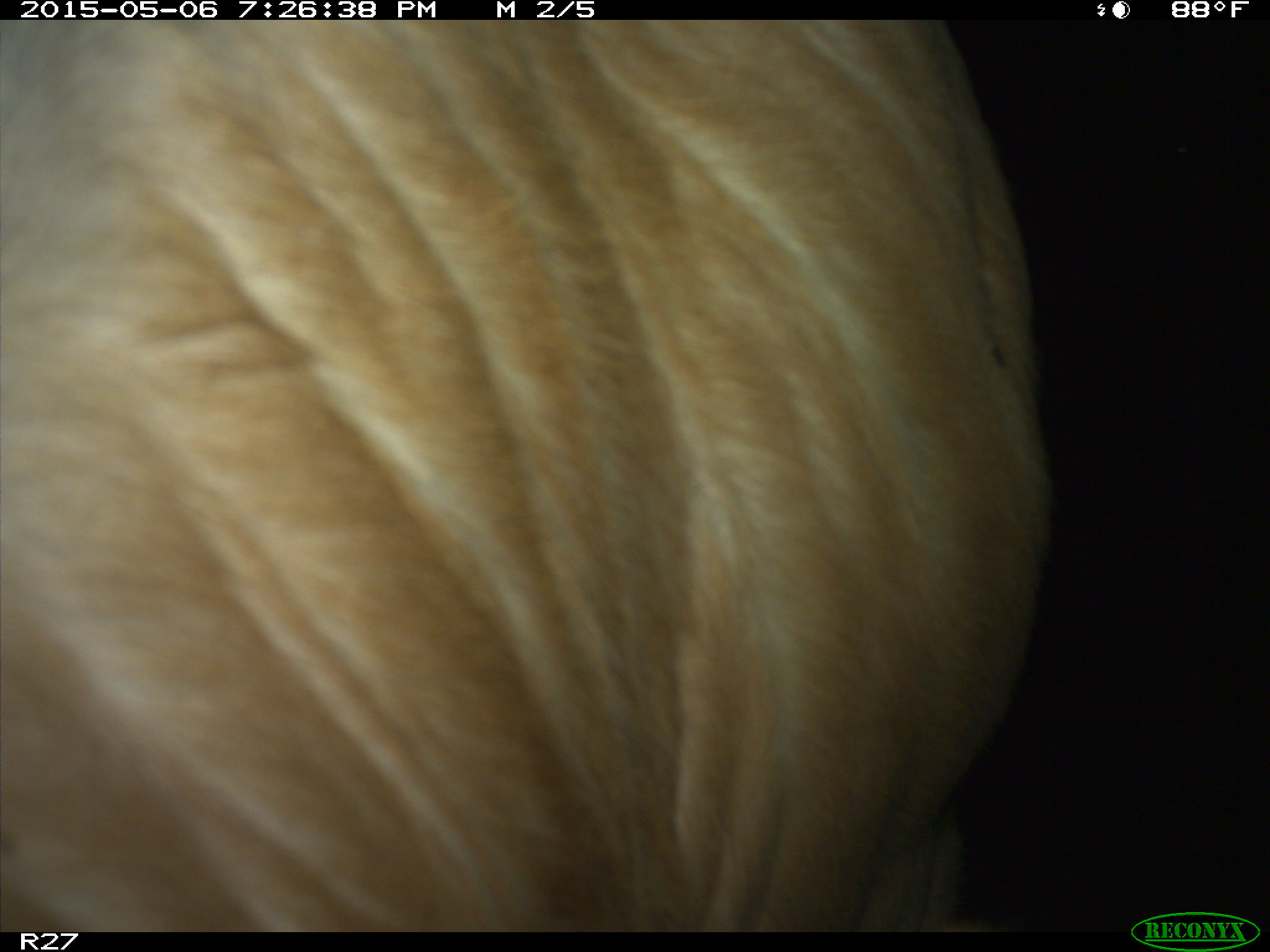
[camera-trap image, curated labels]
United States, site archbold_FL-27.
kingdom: Animalia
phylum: Chordata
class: Mammalia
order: Artiodactyla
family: Bovidae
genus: Bos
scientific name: Bos taurus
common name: domestic cow